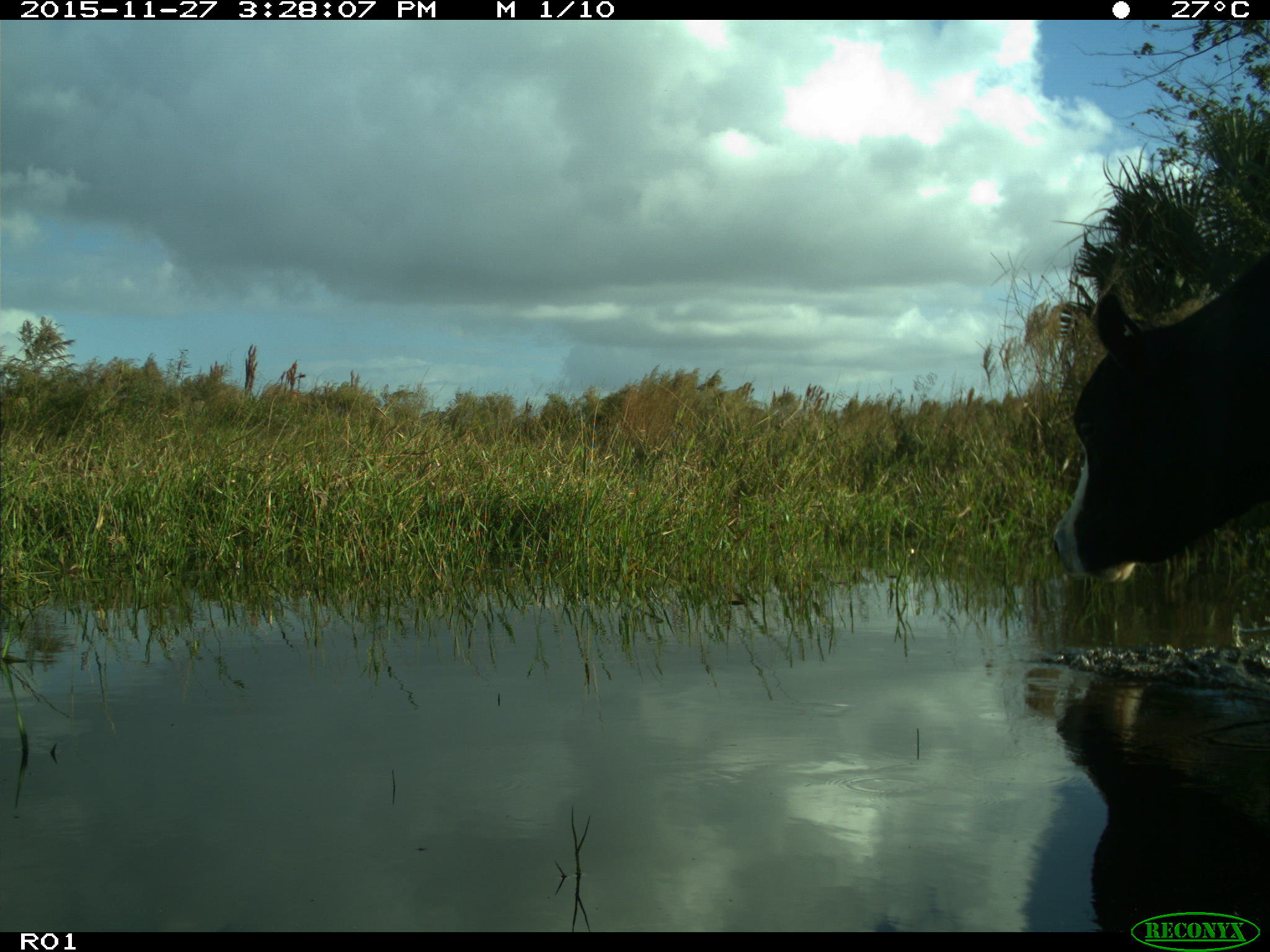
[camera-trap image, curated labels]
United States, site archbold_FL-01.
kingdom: Animalia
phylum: Chordata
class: Mammalia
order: Artiodactyla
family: Bovidae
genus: Bos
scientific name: Bos taurus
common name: domestic cow